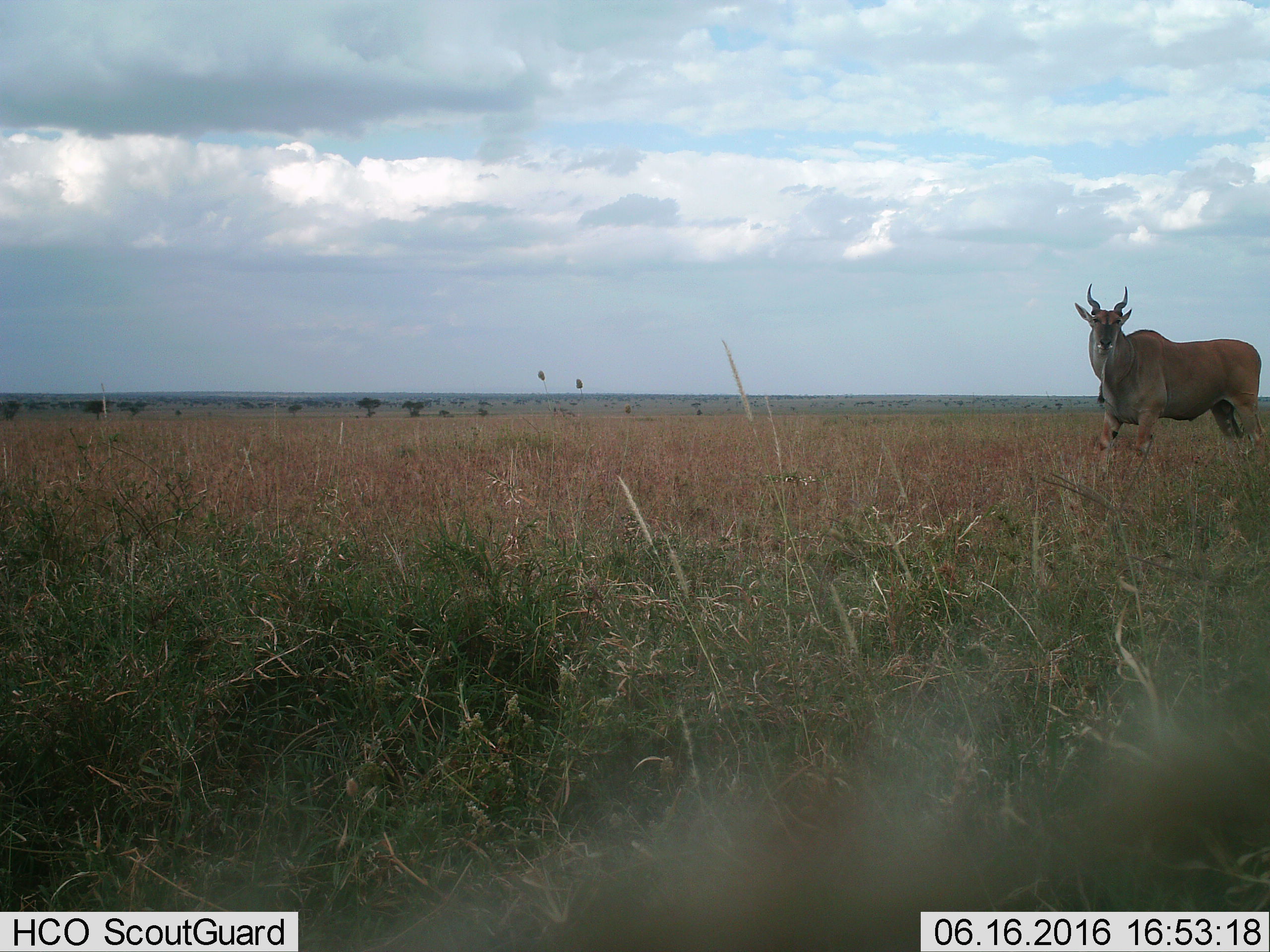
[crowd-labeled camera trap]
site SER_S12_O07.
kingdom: Animalia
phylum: Chordata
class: Mammalia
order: Artiodactyla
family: Bovidae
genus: Tragelaphus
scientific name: Tragelaphus oryx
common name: eland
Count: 1.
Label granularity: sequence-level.